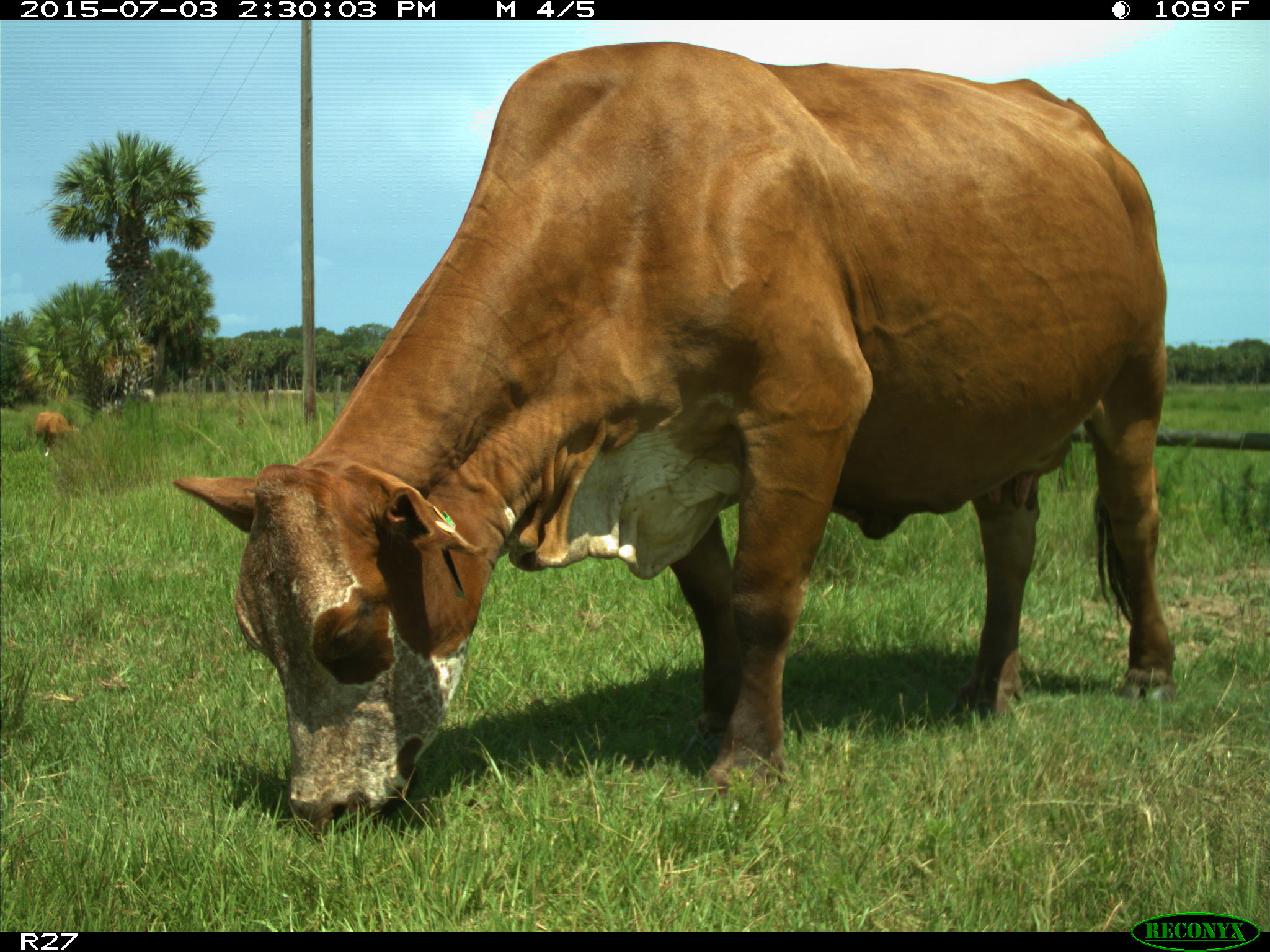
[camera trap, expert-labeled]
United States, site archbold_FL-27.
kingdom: Animalia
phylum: Chordata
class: Mammalia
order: Artiodactyla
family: Bovidae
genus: Bos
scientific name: Bos taurus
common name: domestic cow